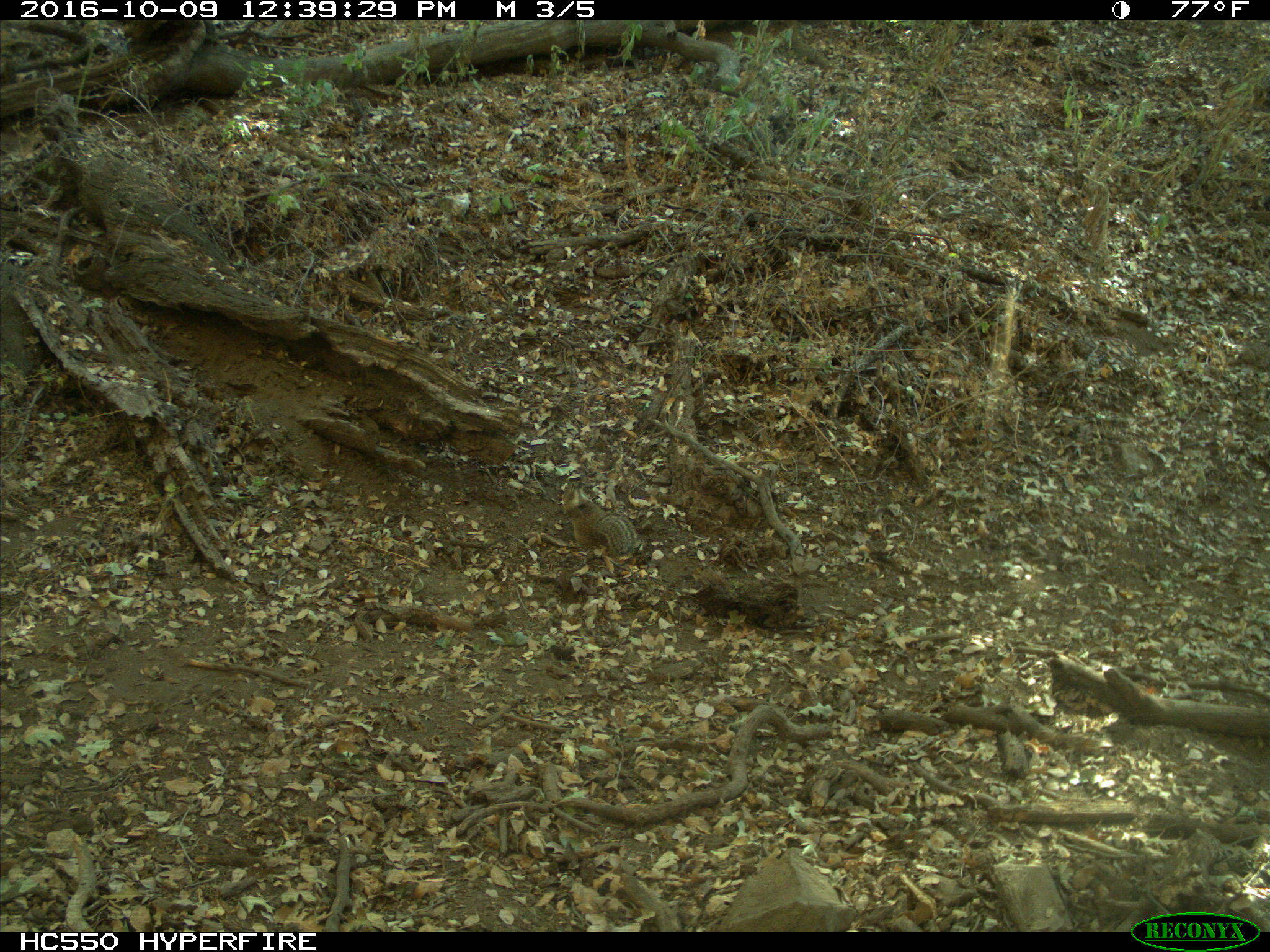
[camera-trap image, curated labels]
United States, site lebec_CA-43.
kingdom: Animalia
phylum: Chordata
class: Mammalia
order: Rodentia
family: Sciuridae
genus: Otospermophilus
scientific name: Otospermophilus beecheyi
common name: california ground squirrel